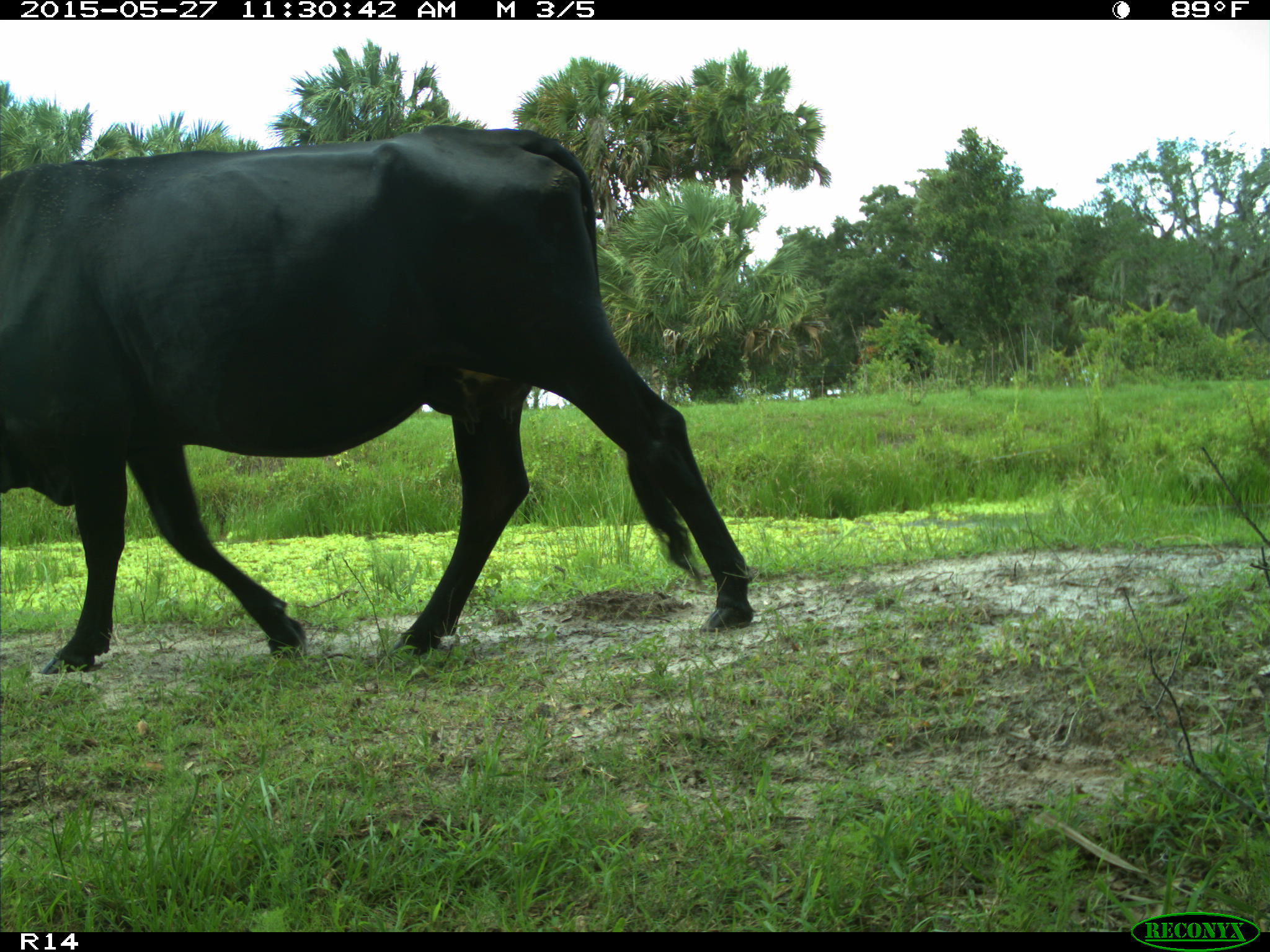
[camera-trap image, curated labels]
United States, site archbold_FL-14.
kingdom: Animalia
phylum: Chordata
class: Mammalia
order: Artiodactyla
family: Bovidae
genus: Bos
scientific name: Bos taurus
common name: domestic cow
Bos taurus (domestic cow).